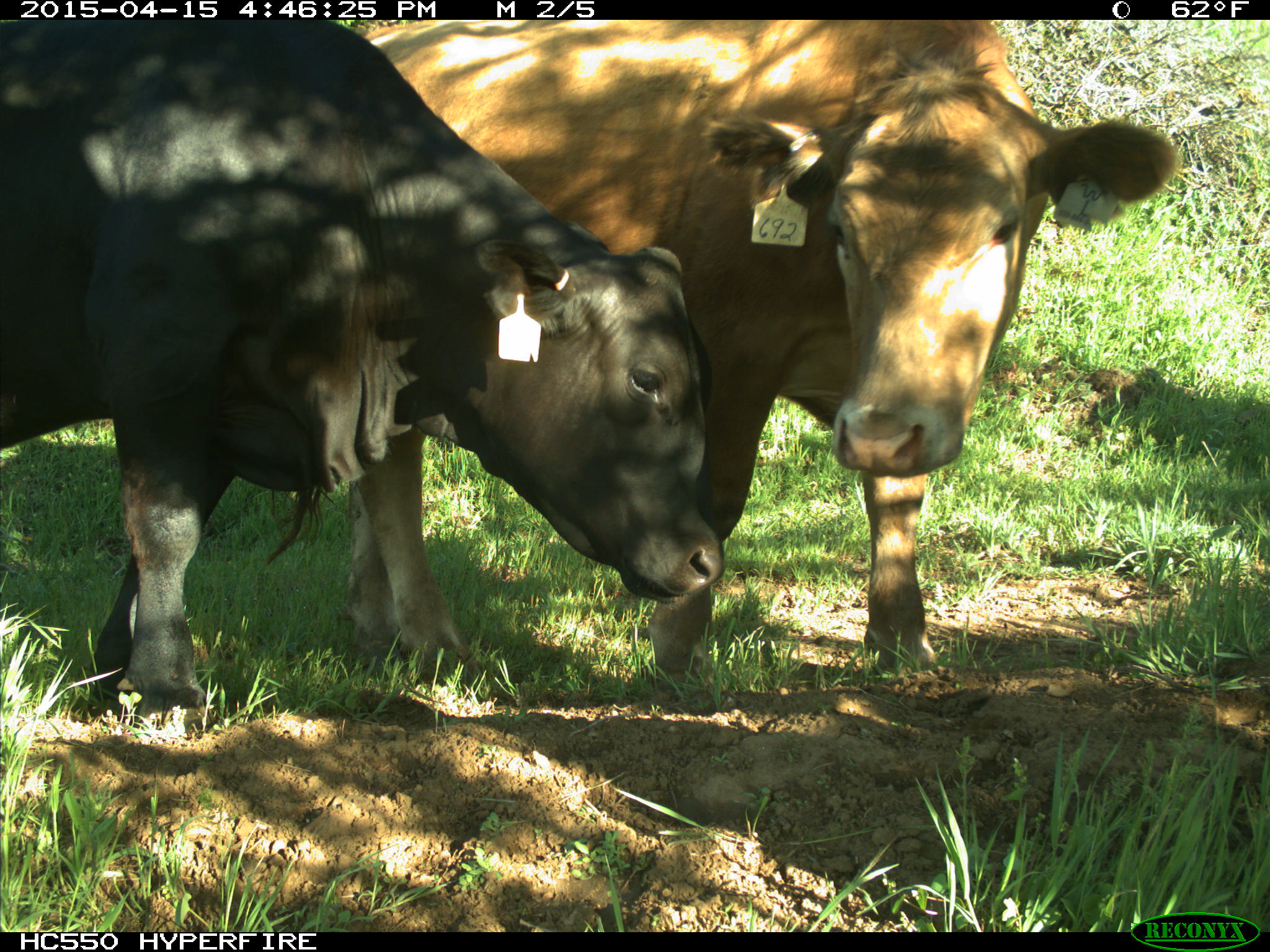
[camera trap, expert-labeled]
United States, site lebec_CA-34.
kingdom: Animalia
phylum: Chordata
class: Mammalia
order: Artiodactyla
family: Bovidae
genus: Bos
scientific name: Bos taurus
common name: domestic cow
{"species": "Bos taurus (domestic cow)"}